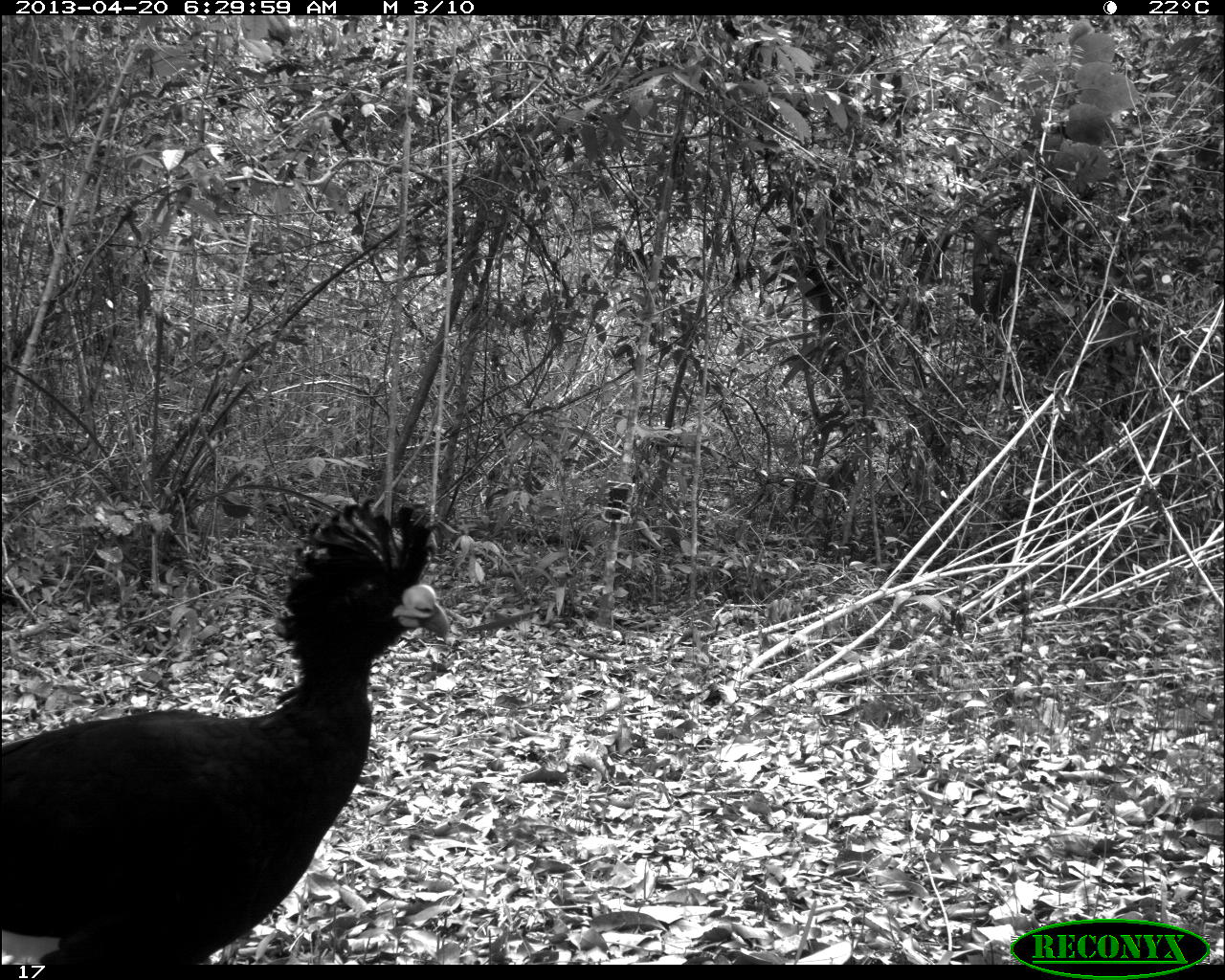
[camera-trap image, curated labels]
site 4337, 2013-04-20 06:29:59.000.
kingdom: Animalia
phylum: Chordata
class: Aves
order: Galliformes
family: Cracidae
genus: Crax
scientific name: Crax rubra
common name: great curassow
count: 1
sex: male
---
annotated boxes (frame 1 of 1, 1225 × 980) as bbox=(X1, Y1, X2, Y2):
crax rubra: bbox=(0, 497, 448, 964)